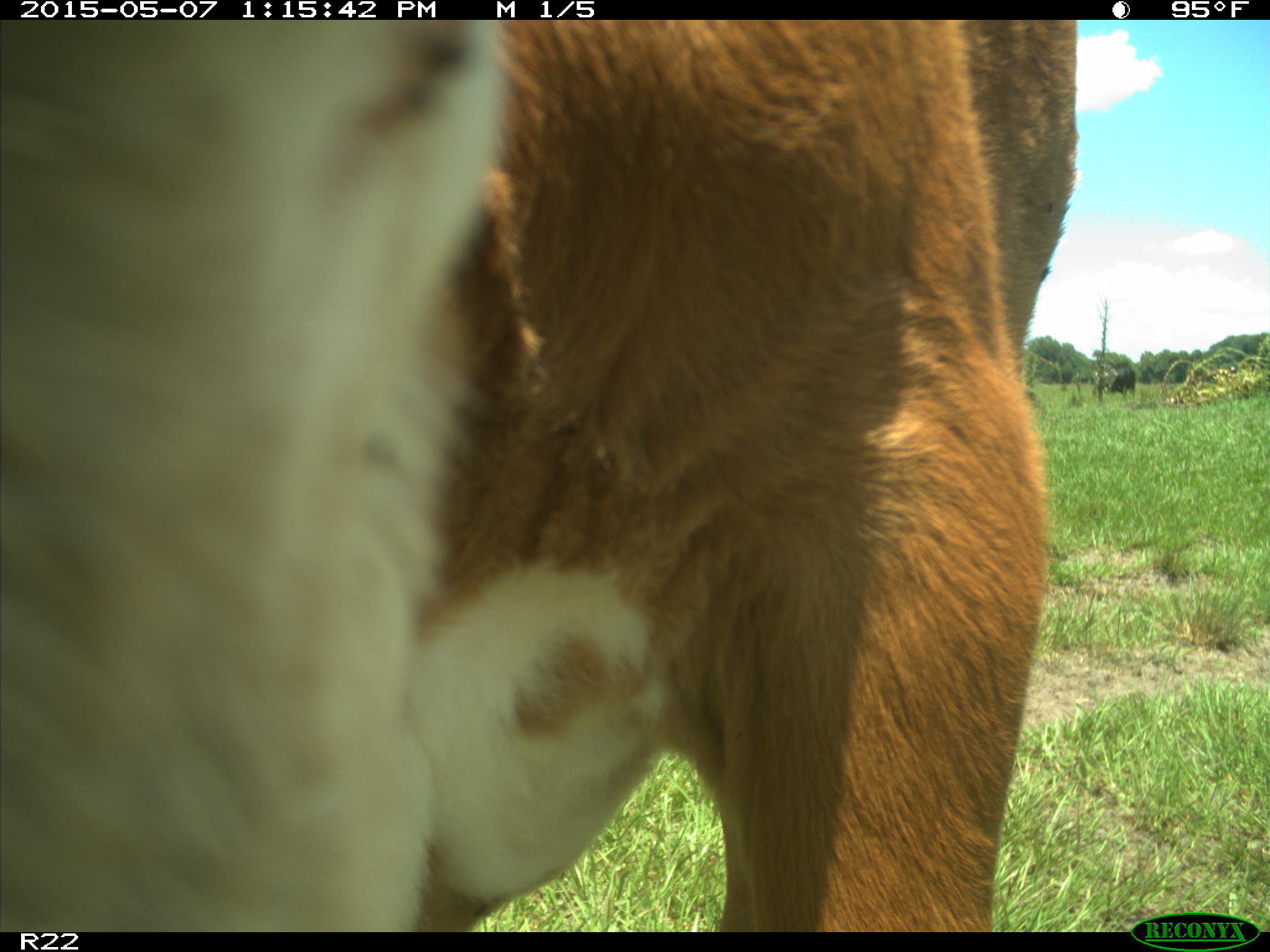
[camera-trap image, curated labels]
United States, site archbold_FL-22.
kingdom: Animalia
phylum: Chordata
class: Mammalia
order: Artiodactyla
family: Bovidae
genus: Bos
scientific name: Bos taurus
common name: domestic cow